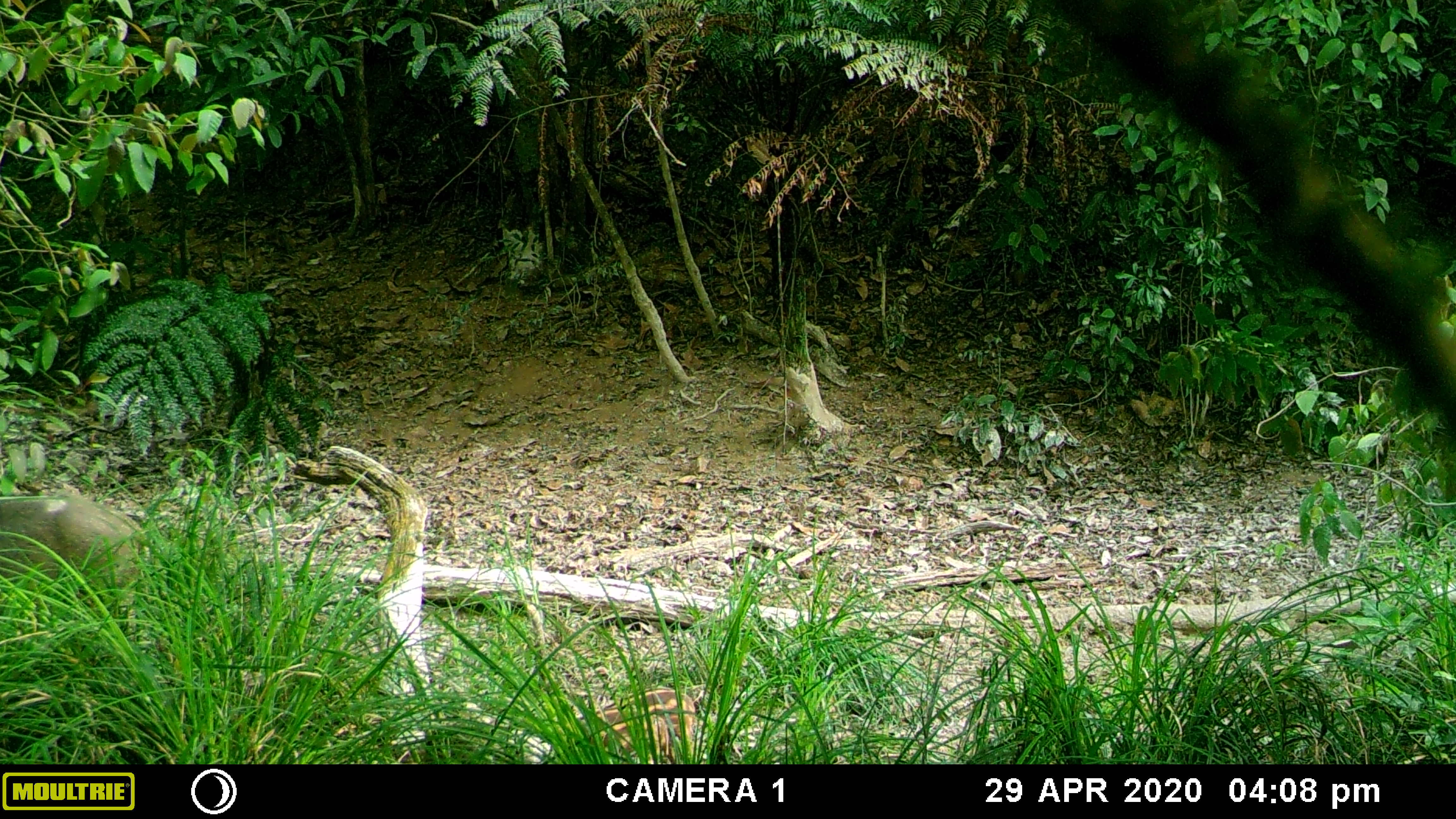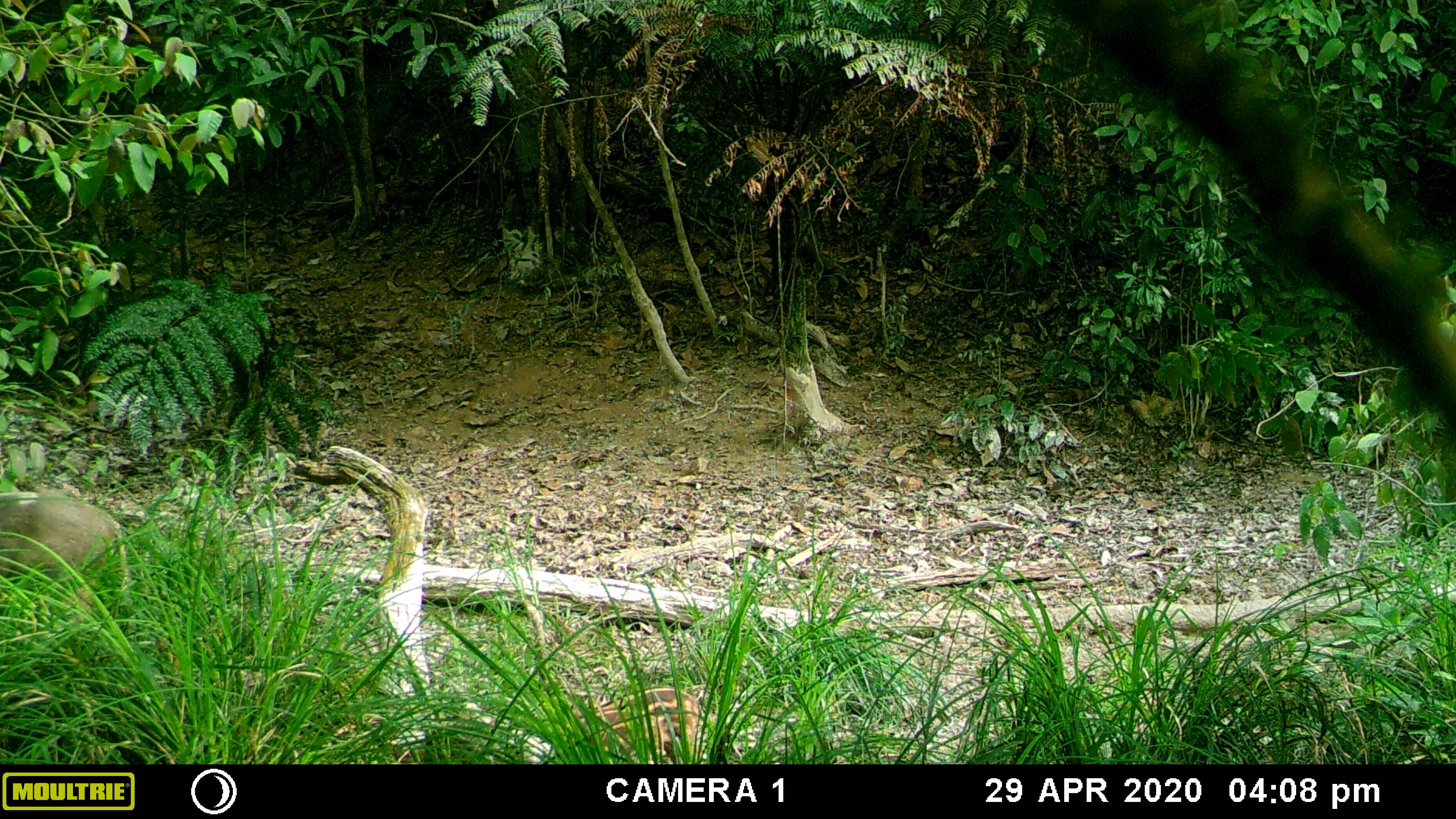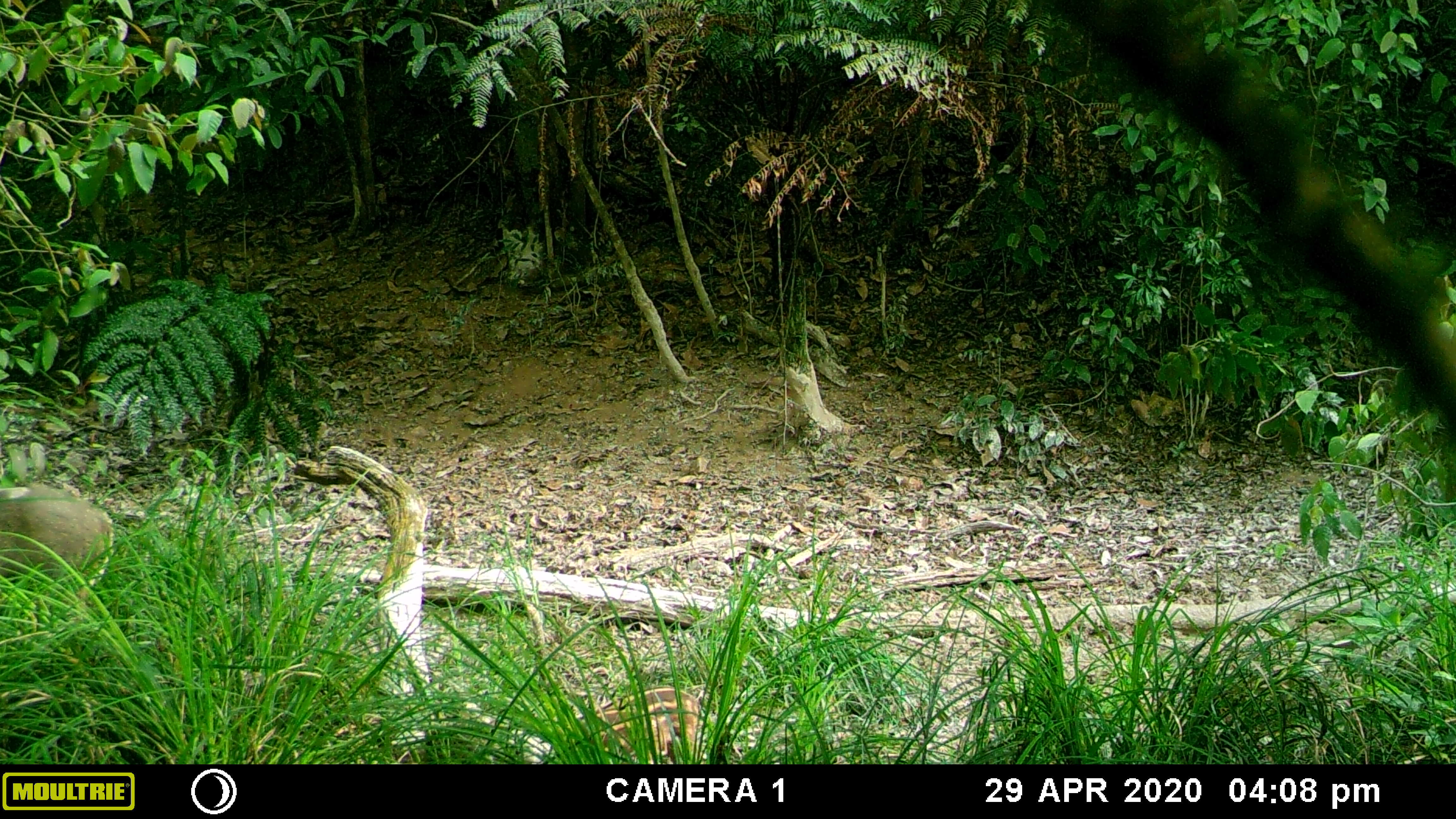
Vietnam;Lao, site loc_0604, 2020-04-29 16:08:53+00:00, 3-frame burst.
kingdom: Animalia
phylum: Chordata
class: Mammalia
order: Artiodactyla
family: Suidae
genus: Sus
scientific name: Sus scrofa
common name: eurasian wild pig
Eurasian wild pig (Sus scrofa). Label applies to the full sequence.